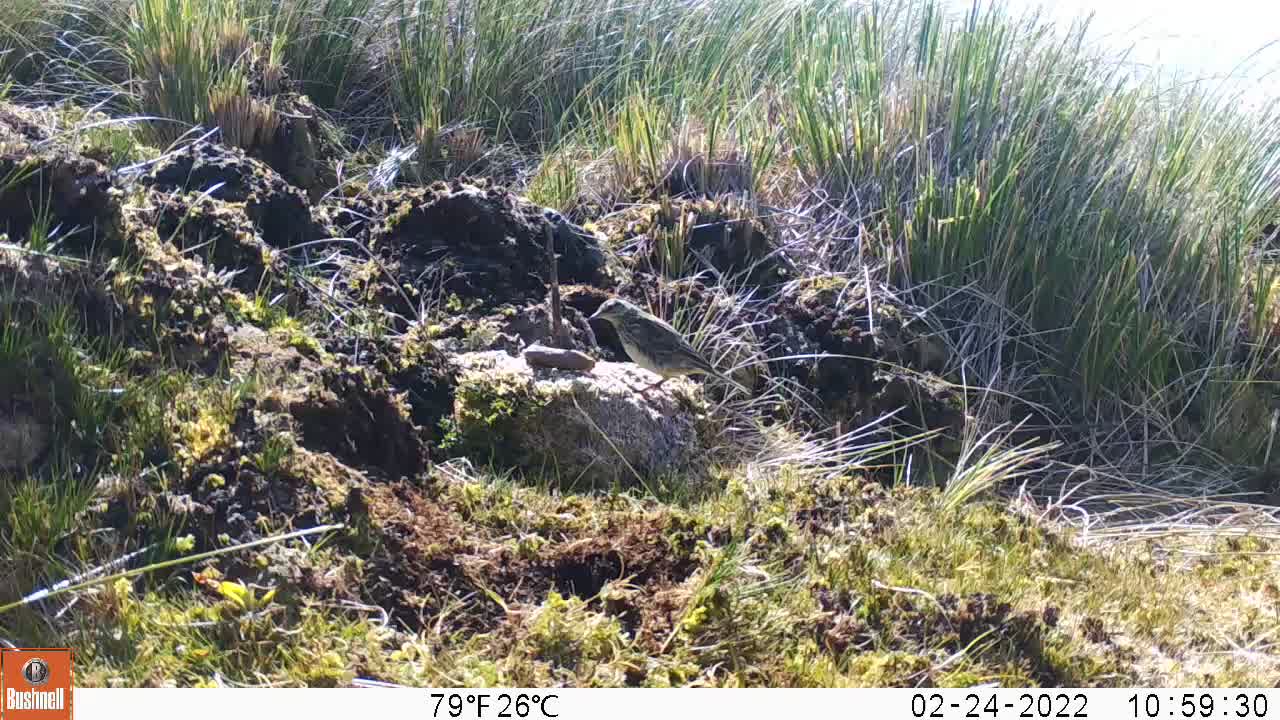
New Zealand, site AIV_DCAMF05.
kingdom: Animalia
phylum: Chordata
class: Aves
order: Passeriformes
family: Motacillidae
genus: Anthus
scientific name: Anthus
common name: pipit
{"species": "pipit (Anthus)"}